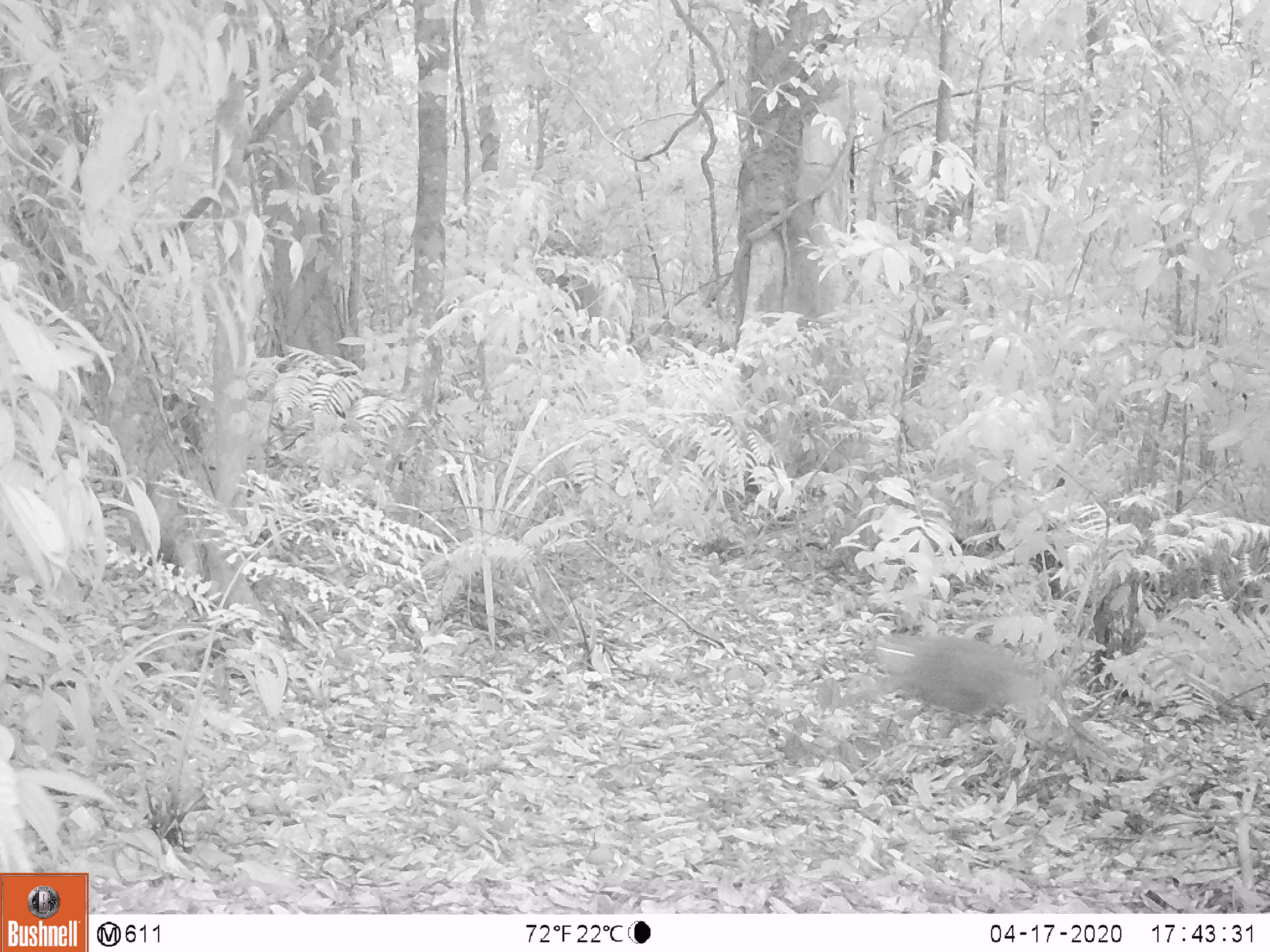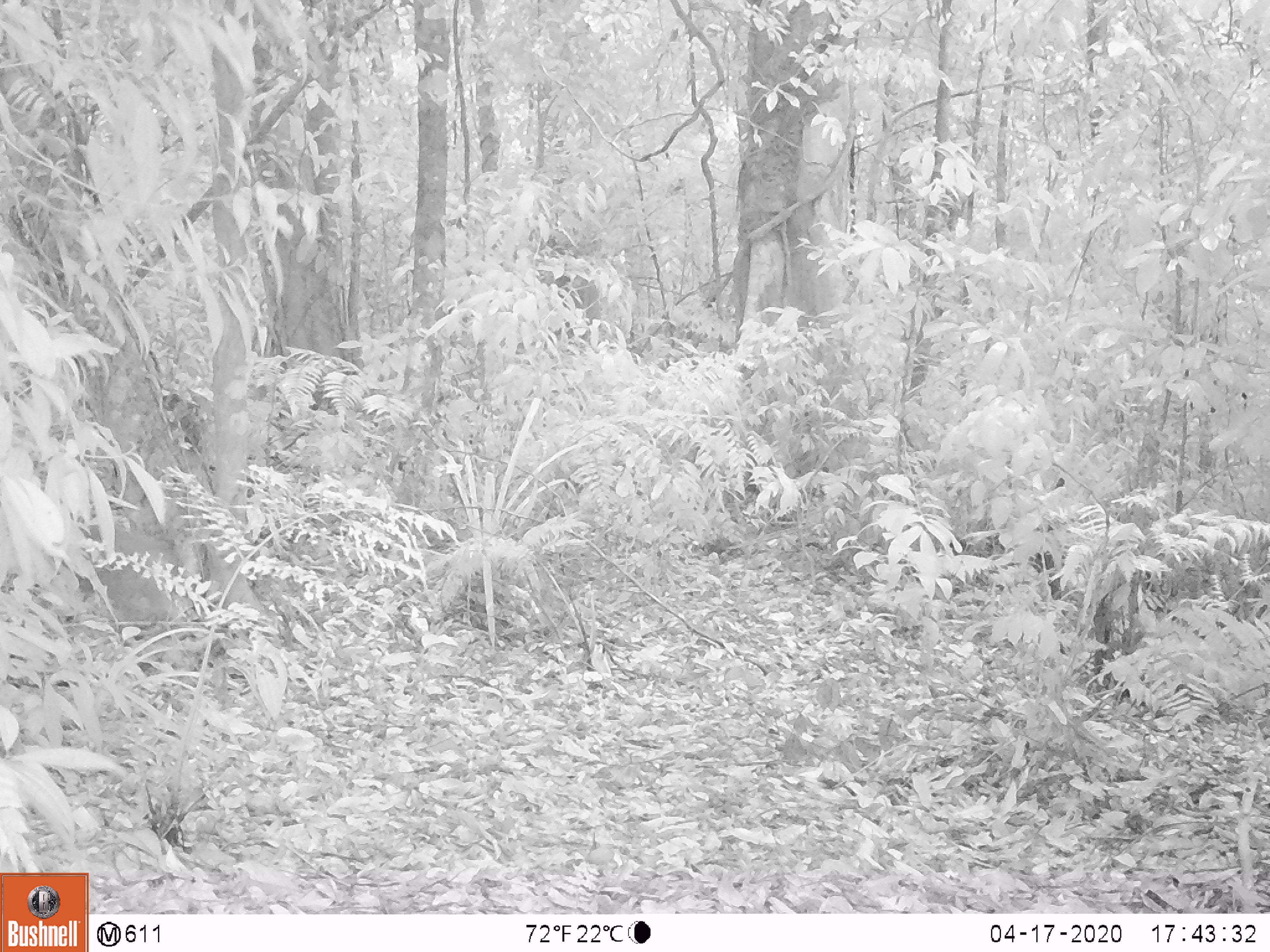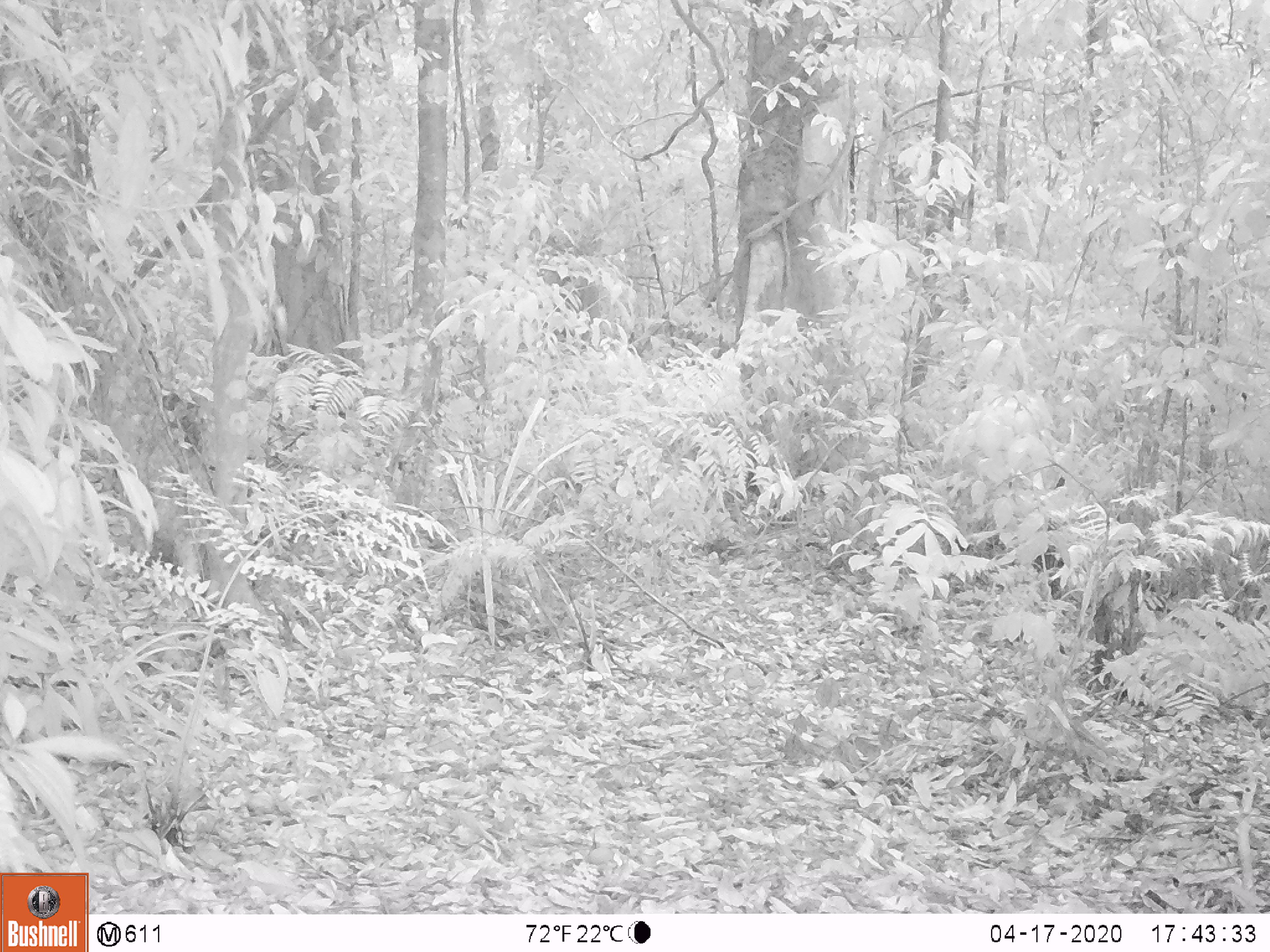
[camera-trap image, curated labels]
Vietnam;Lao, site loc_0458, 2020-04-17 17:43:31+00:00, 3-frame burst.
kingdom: Animalia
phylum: Chordata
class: Mammalia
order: Primates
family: Cercopithecidae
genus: Macaca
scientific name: Macaca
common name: macaque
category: unidentified macaque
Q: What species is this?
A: Unidentified macaque (macaque) (Macaca).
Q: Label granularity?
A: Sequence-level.